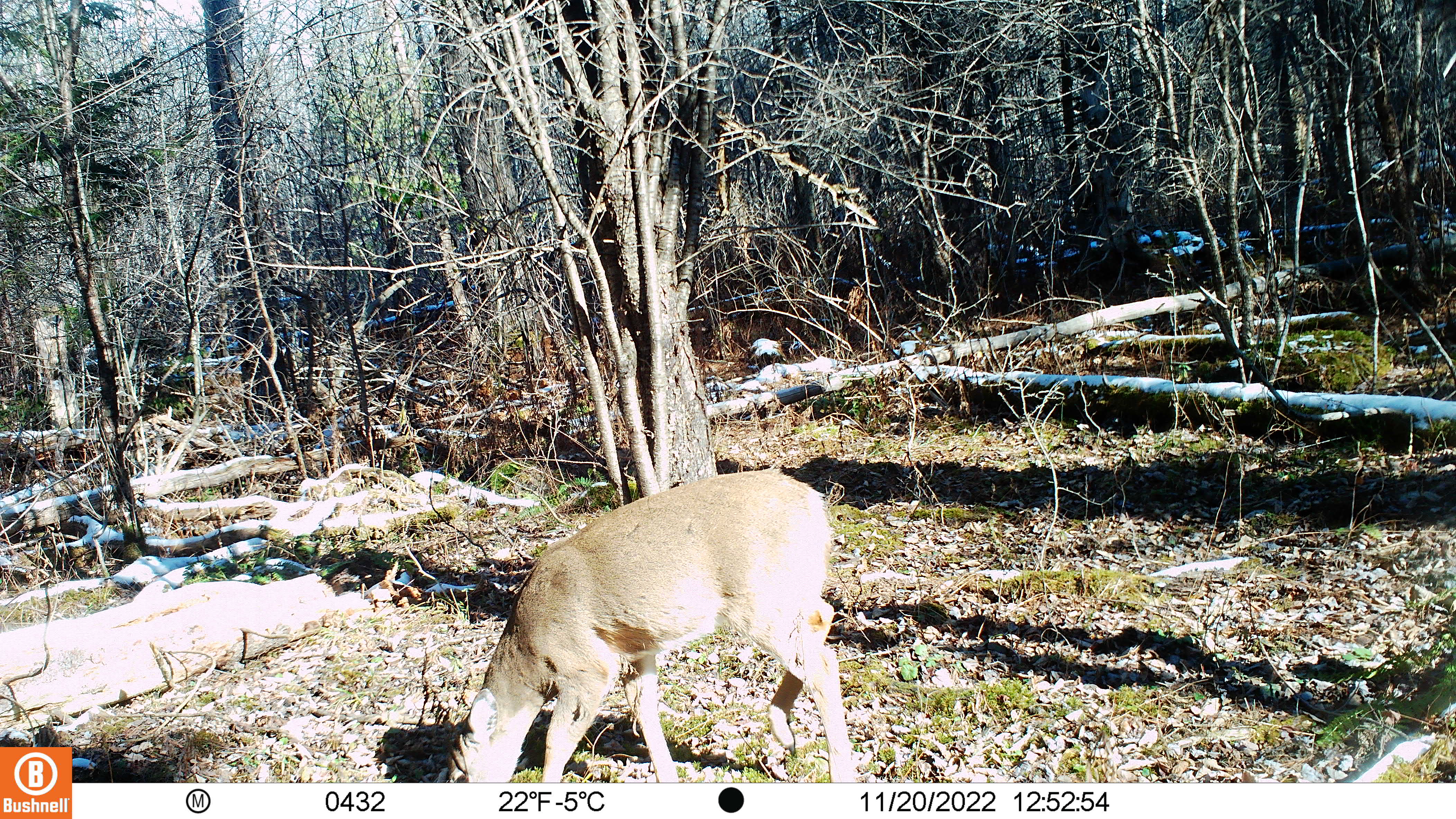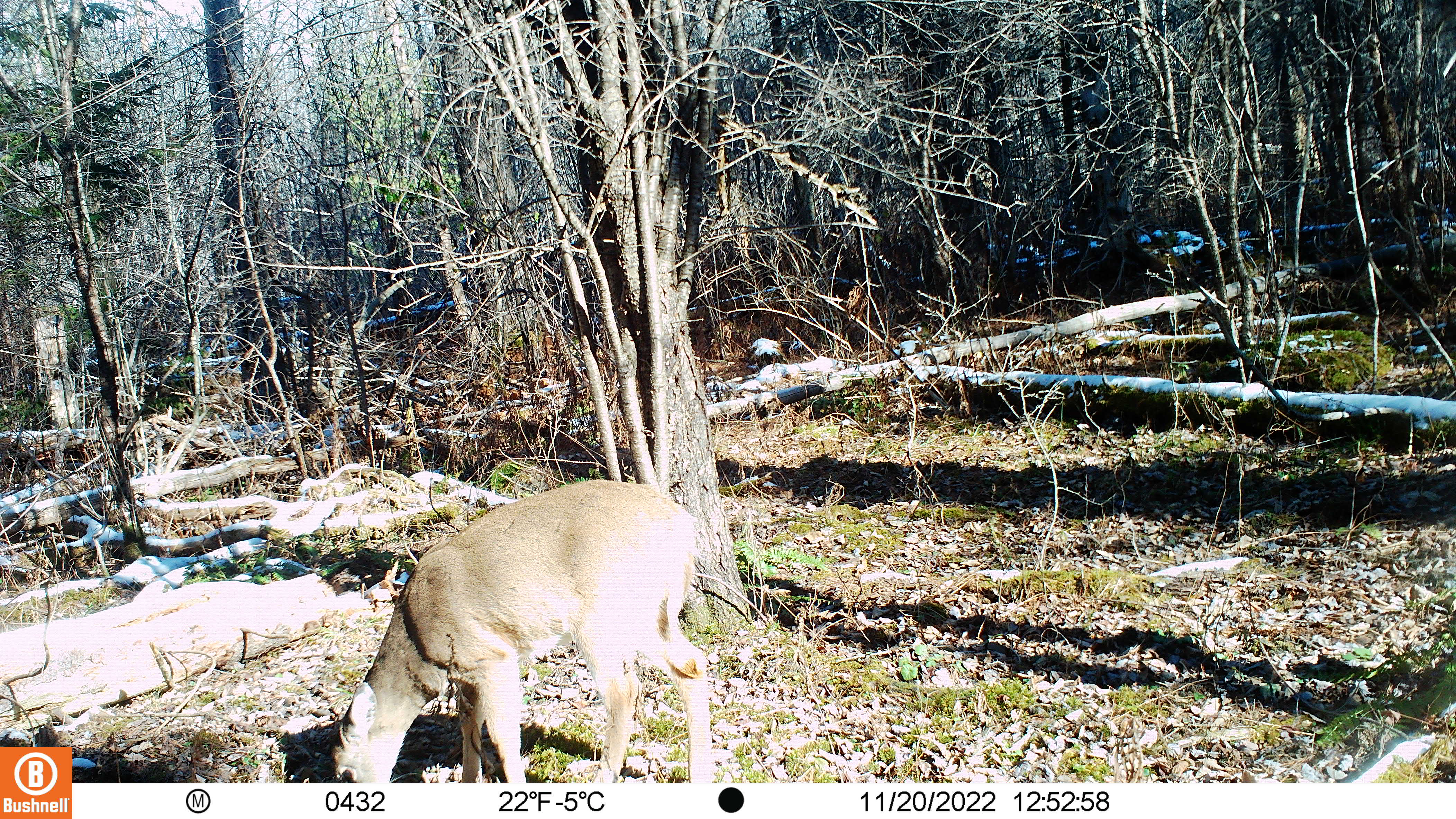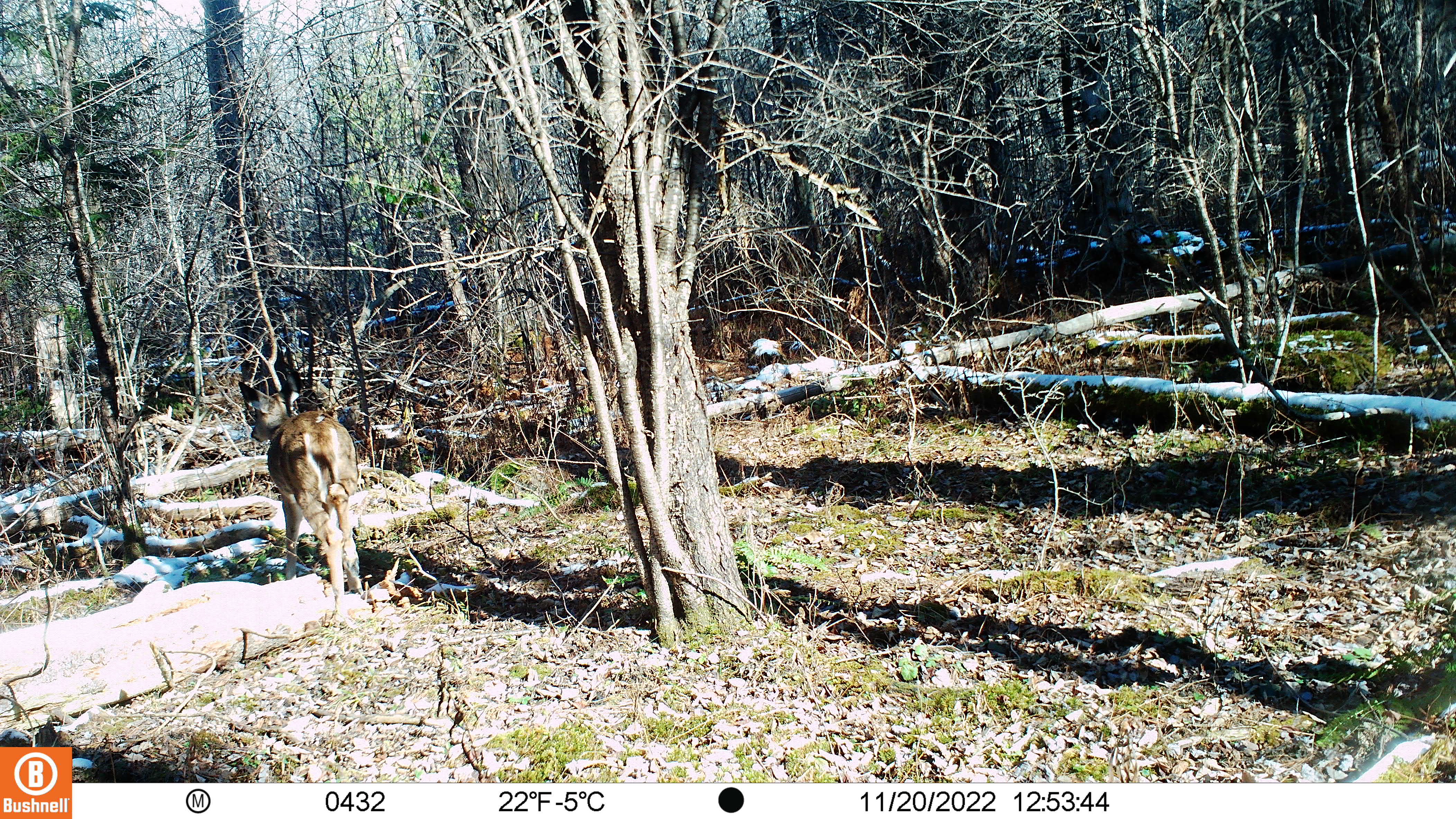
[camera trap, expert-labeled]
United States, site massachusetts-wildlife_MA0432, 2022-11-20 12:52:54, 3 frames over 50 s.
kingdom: Animalia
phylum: Chordata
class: Mammalia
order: Artiodactyla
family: Cervidae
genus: Odocoileus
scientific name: Odocoileus virginianus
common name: white-tailed deer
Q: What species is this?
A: White-tailed deer (Odocoileus virginianus).